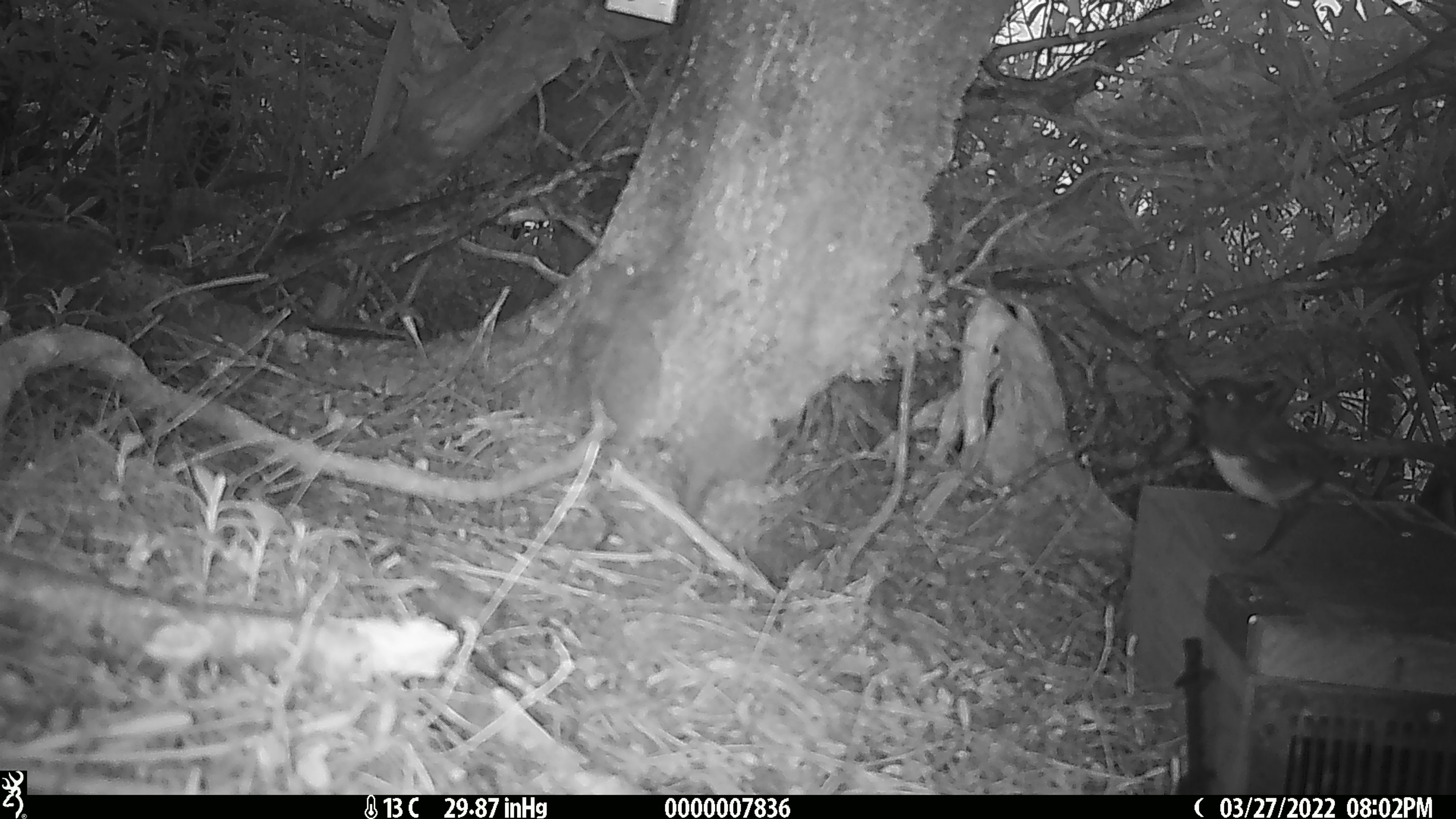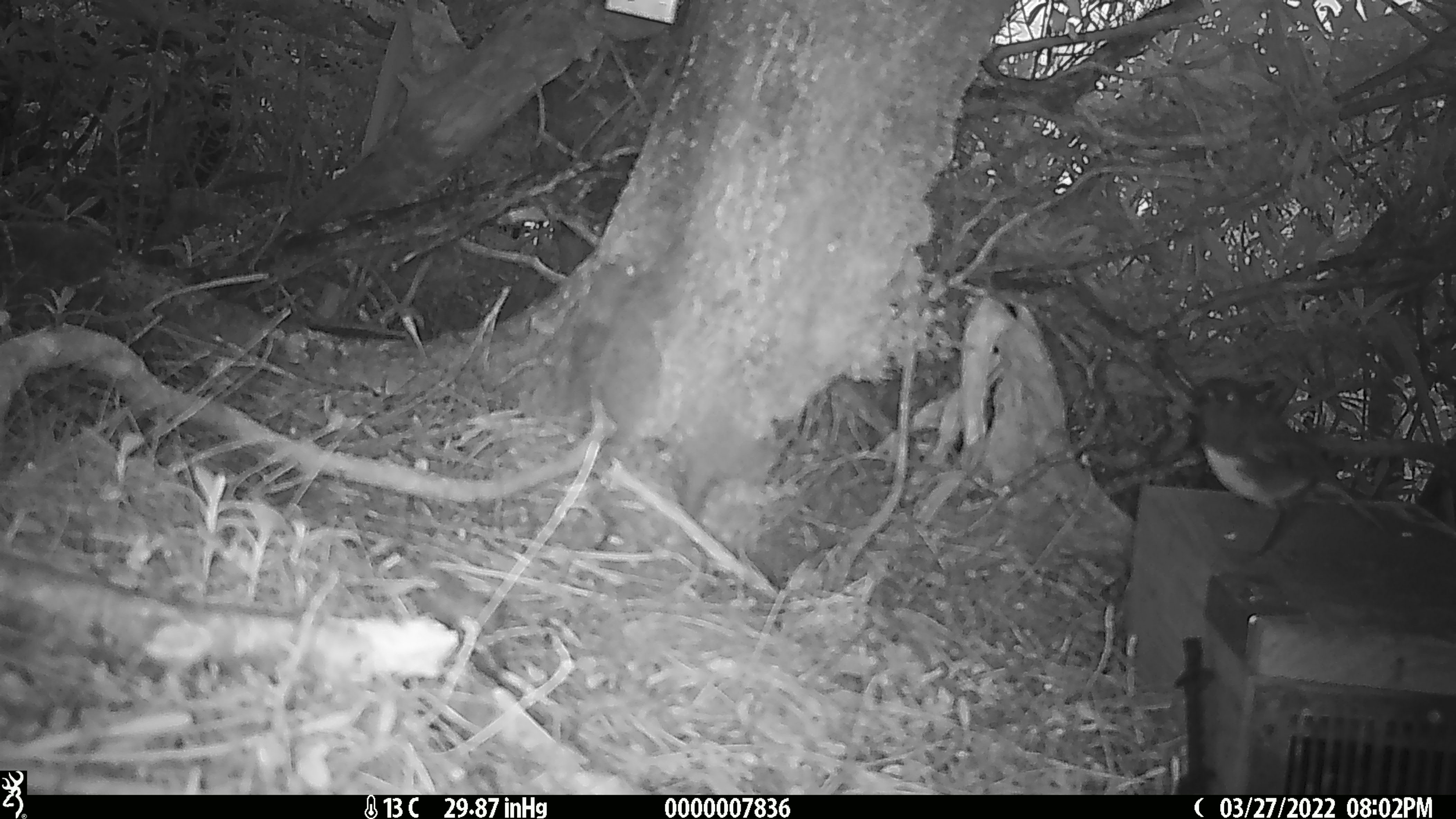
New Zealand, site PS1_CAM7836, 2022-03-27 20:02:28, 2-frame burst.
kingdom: Animalia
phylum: Chordata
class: Aves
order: Passeriformes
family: Petroicidae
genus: Petroica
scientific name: Petroica australis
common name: new zealand robin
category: robin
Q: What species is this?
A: Robin (new zealand robin) (Petroica australis).